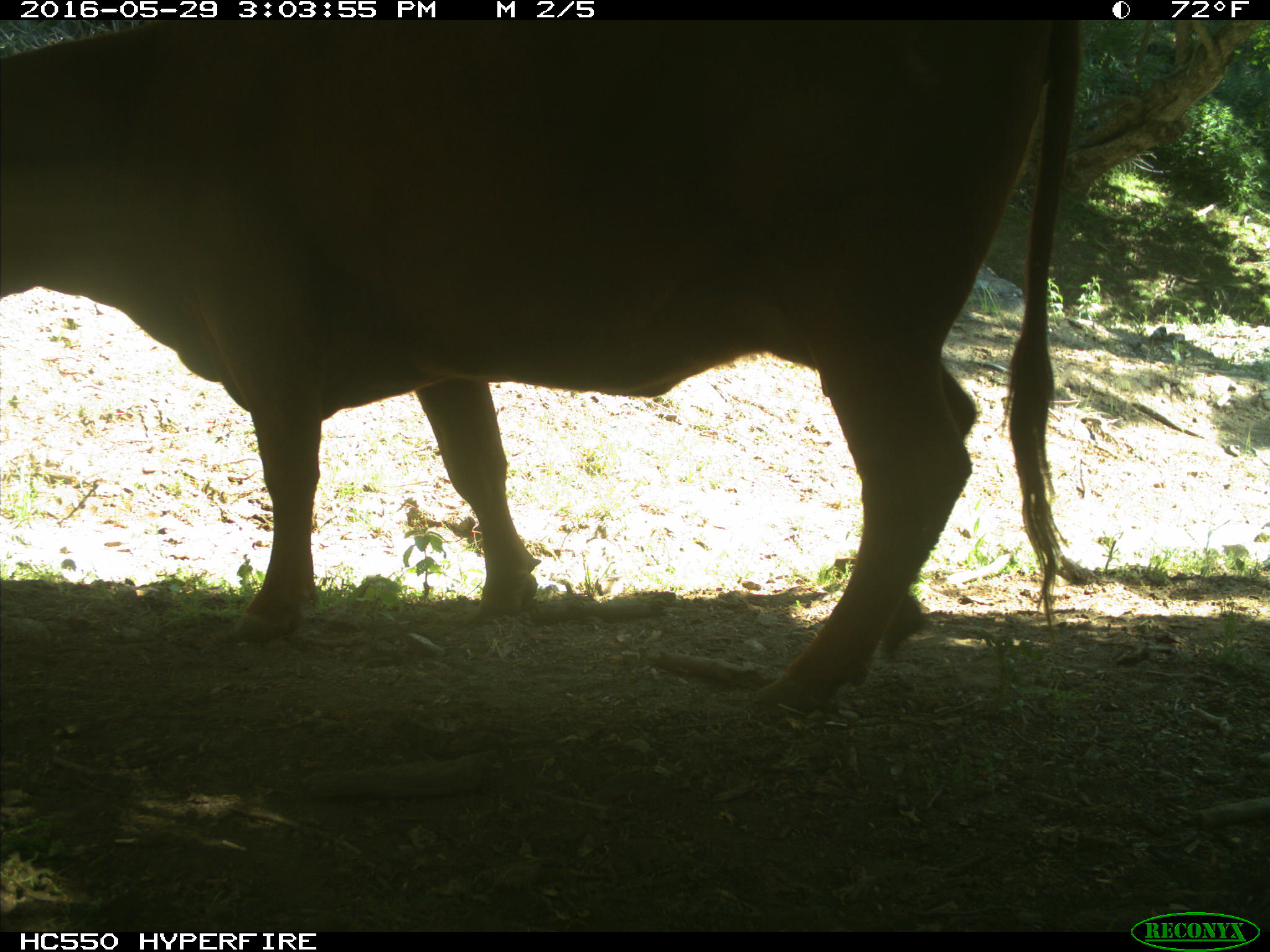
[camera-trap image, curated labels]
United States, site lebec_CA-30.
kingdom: Animalia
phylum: Chordata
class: Mammalia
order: Artiodactyla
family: Bovidae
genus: Bos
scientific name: Bos taurus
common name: domestic cow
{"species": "Bos taurus (domestic cow)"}